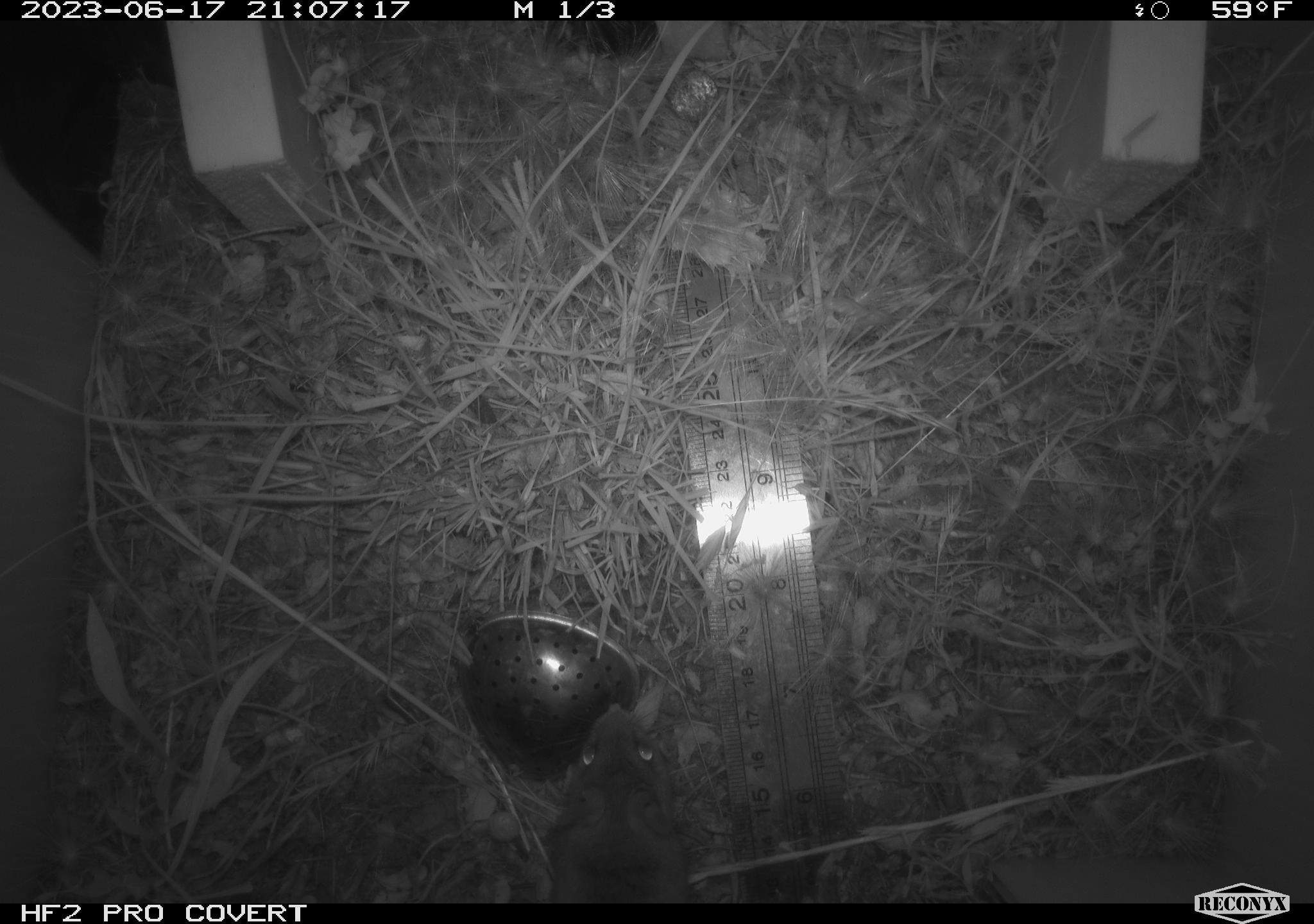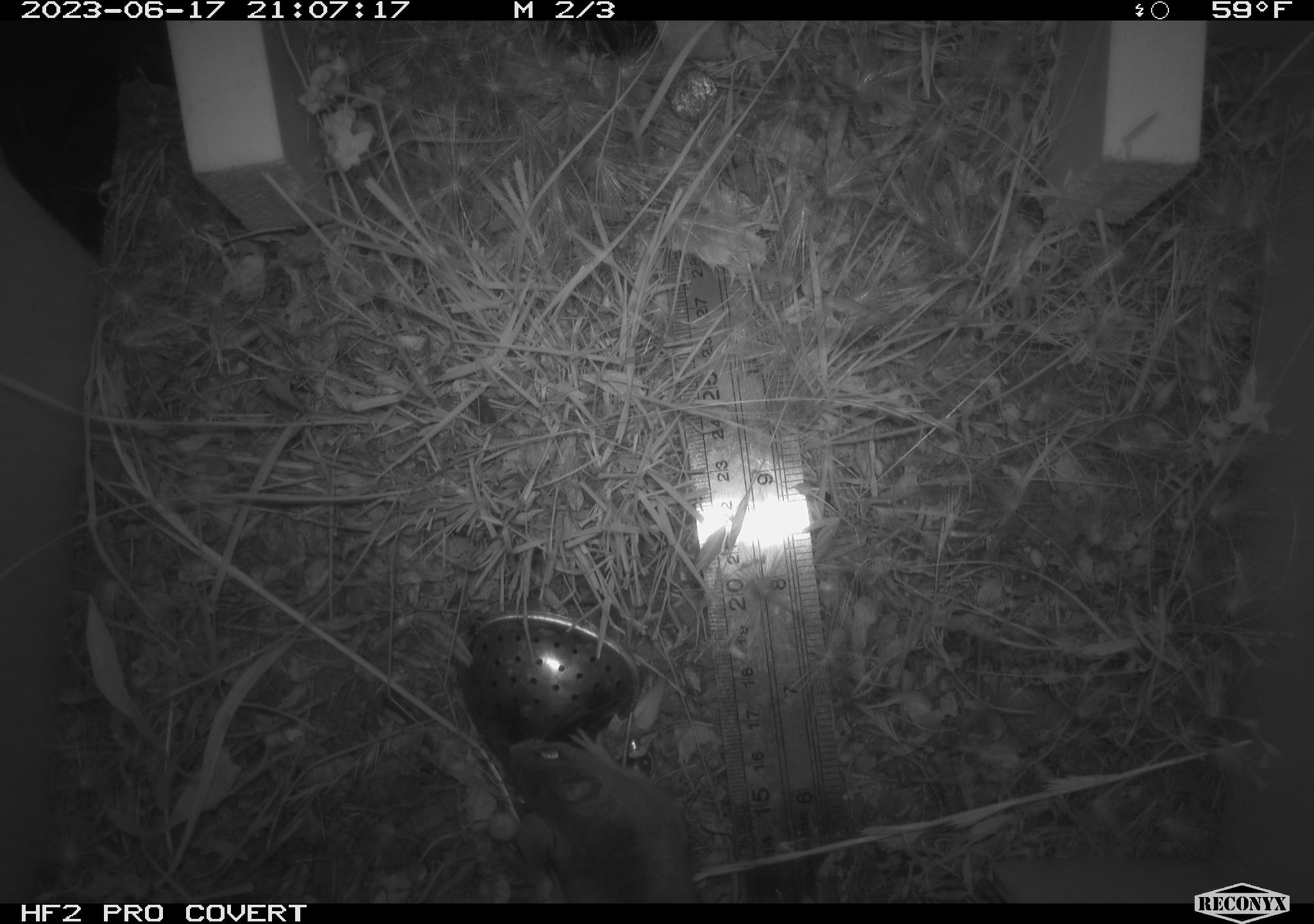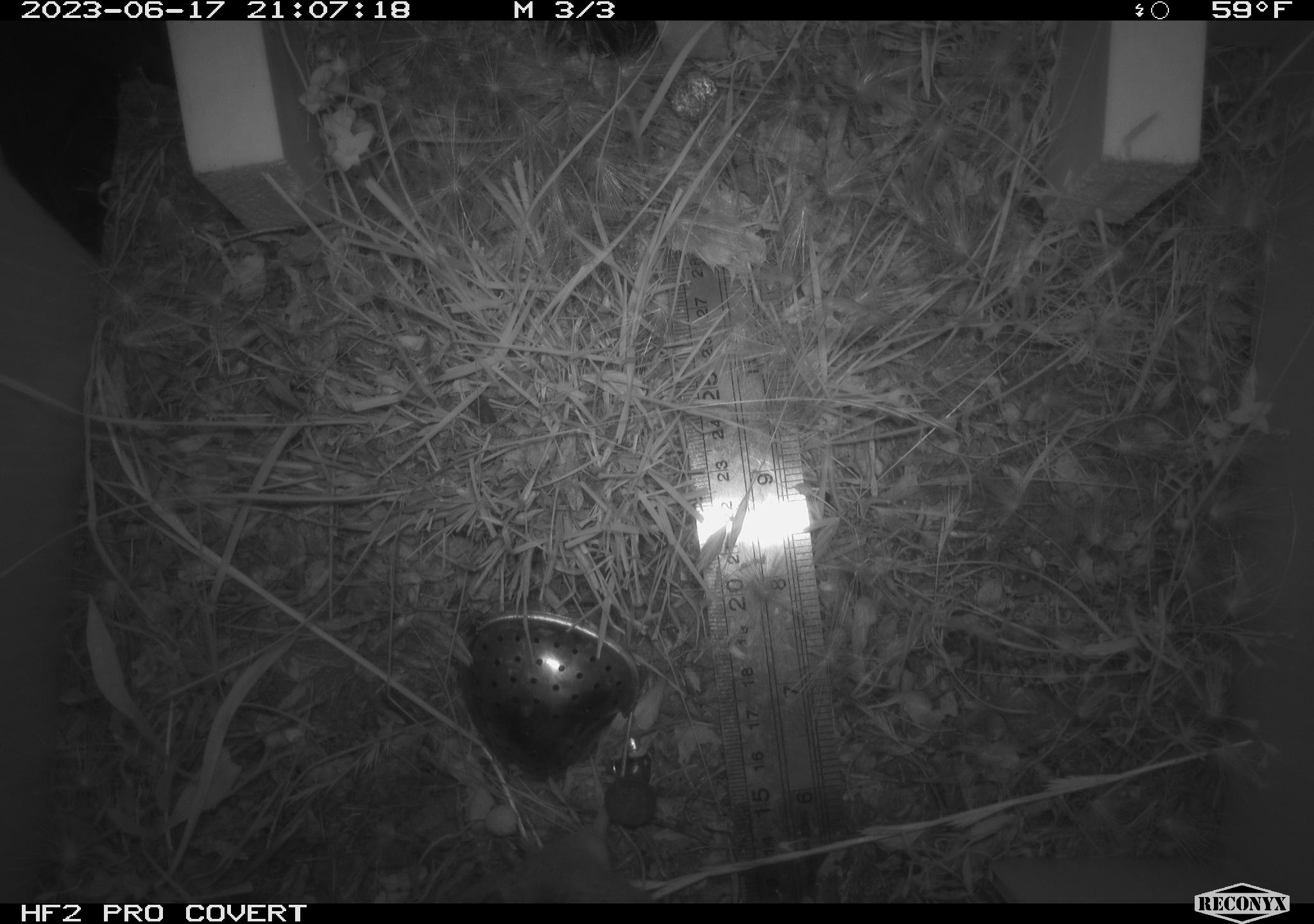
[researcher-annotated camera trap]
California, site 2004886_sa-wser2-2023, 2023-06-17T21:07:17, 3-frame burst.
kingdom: Animalia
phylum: Chordata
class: Mammalia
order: Rodentia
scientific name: Rodentia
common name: mouse species